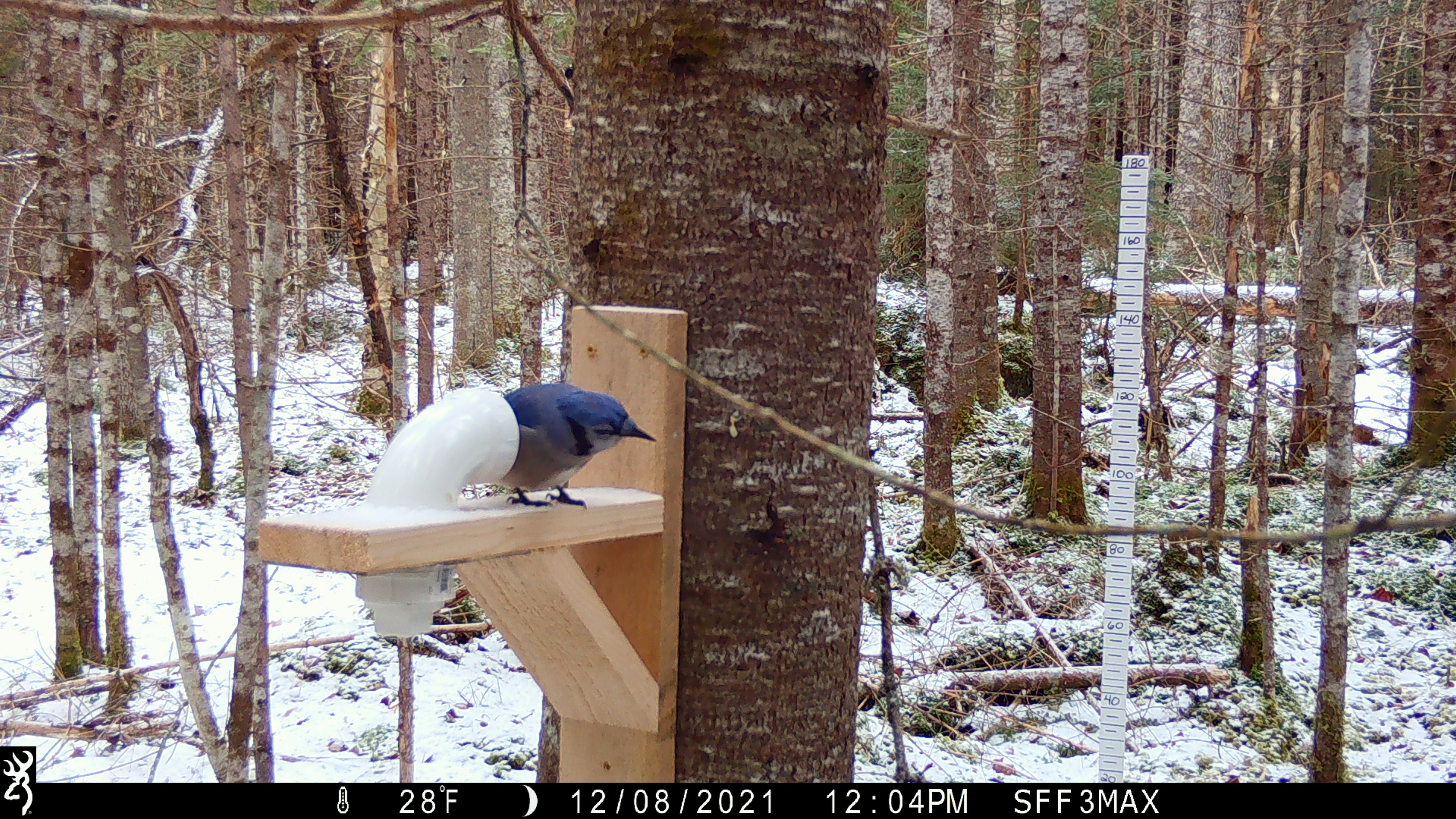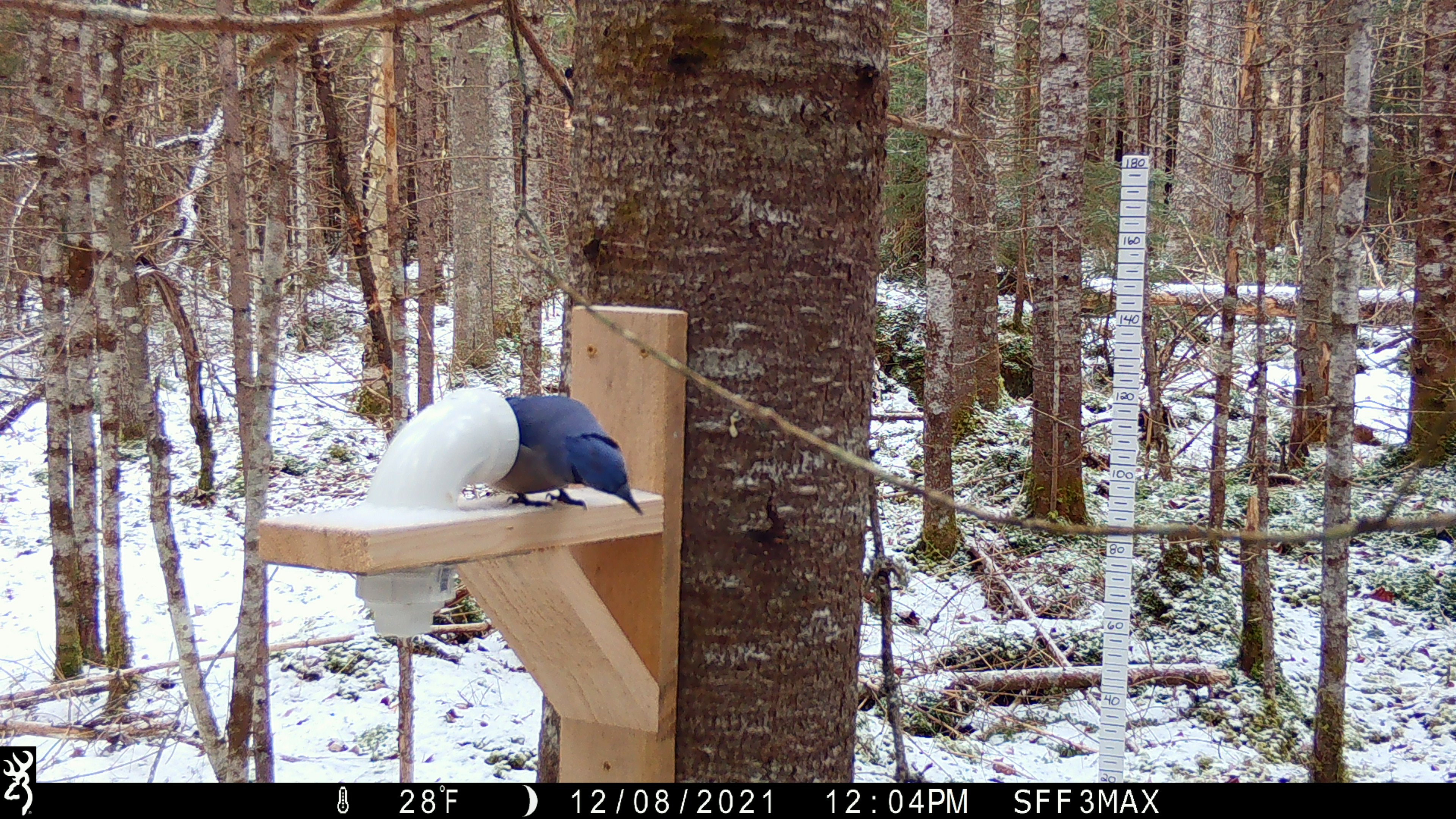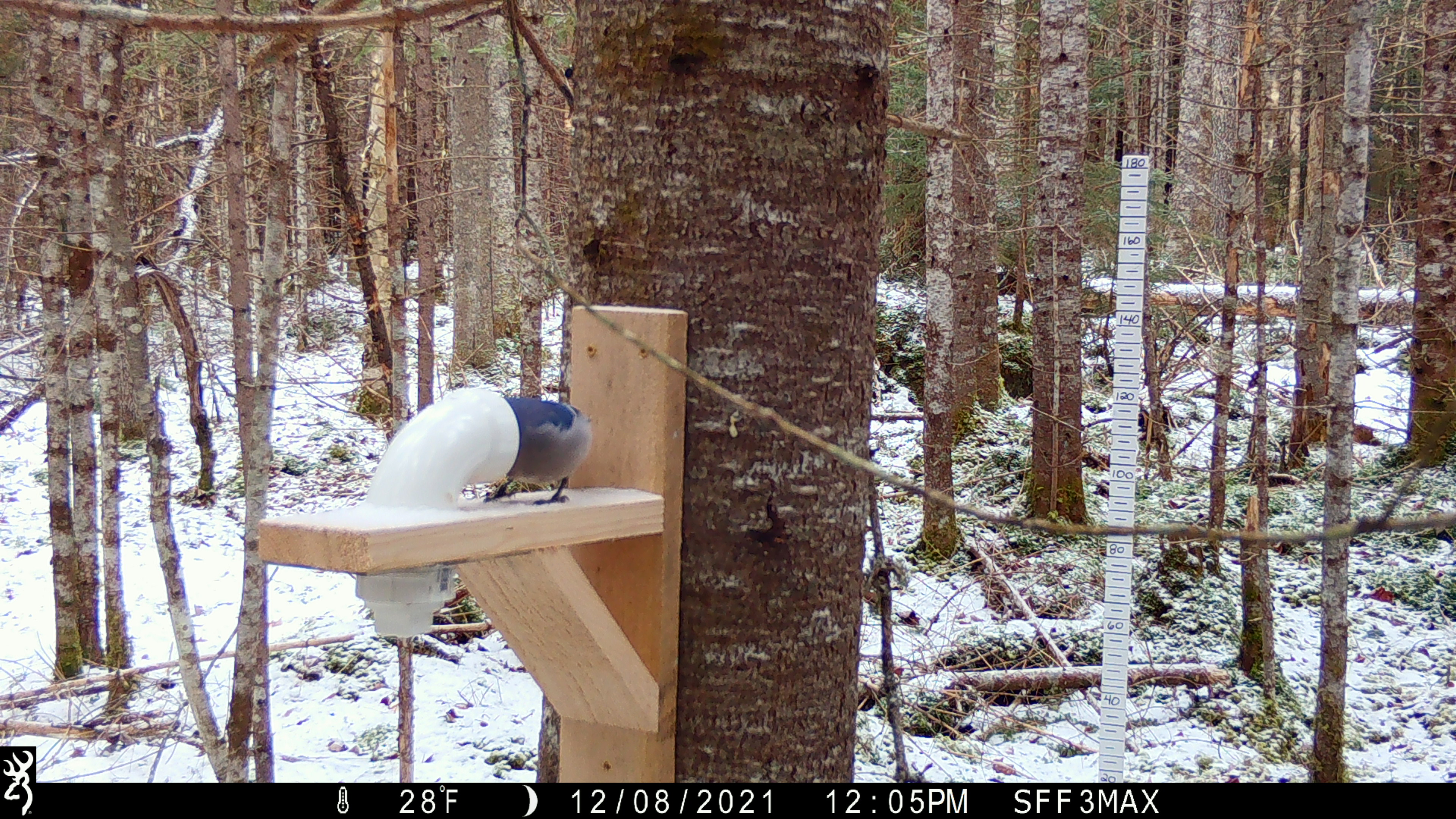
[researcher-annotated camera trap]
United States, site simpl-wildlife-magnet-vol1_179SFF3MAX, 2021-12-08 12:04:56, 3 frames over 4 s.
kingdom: Animalia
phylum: Chordata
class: Aves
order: Passeriformes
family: Corvidae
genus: Cyanocitta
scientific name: Cyanocitta cristata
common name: blue jay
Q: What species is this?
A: Blue jay (Cyanocitta cristata).